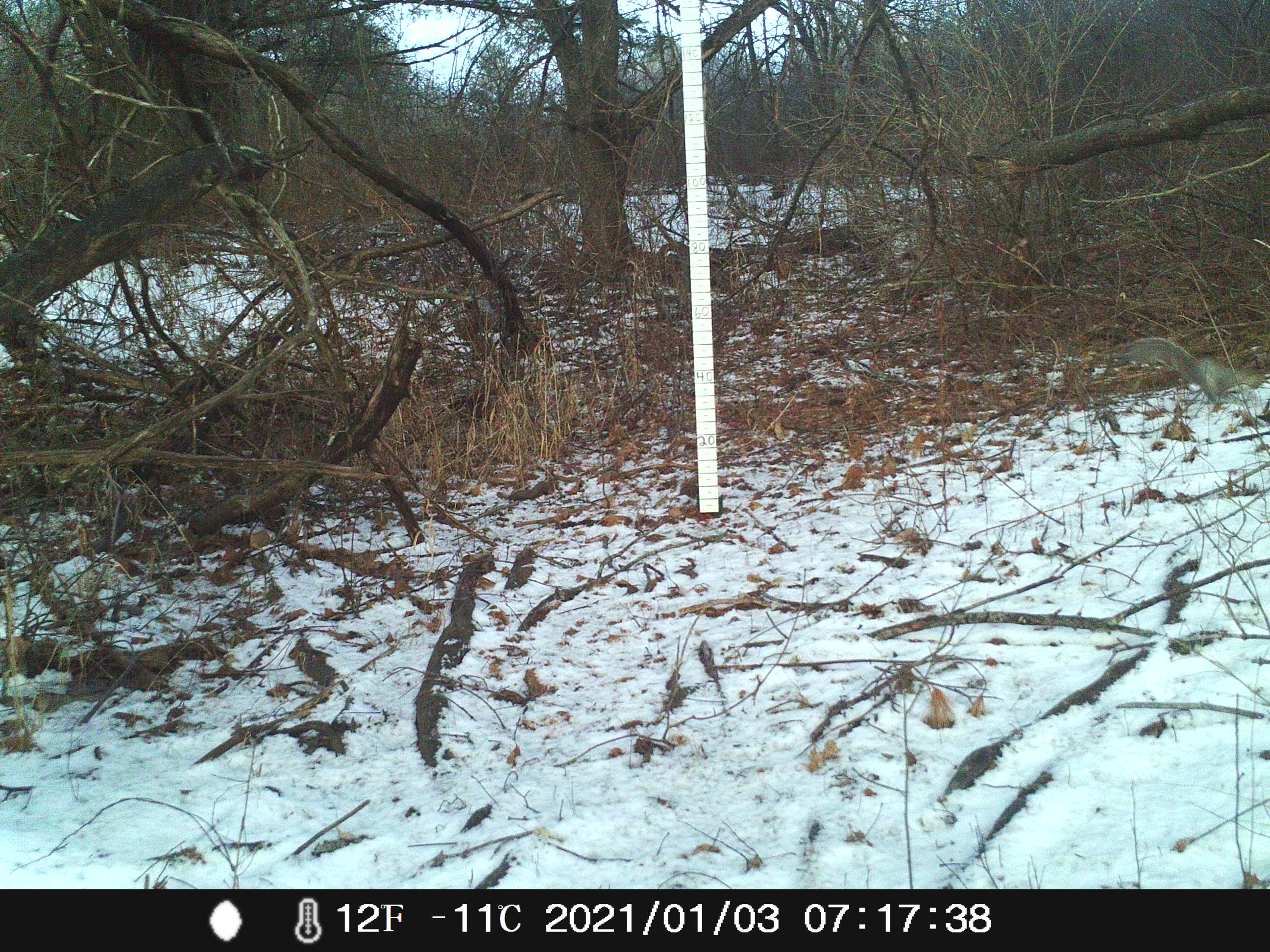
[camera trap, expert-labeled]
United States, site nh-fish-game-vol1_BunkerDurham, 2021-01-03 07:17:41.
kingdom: Animalia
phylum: Chordata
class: Mammalia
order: Rodentia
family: Sciuridae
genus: Sciurus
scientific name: Sciurus carolinensis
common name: gray squirrel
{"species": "gray squirrel (Sciurus carolinensis)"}